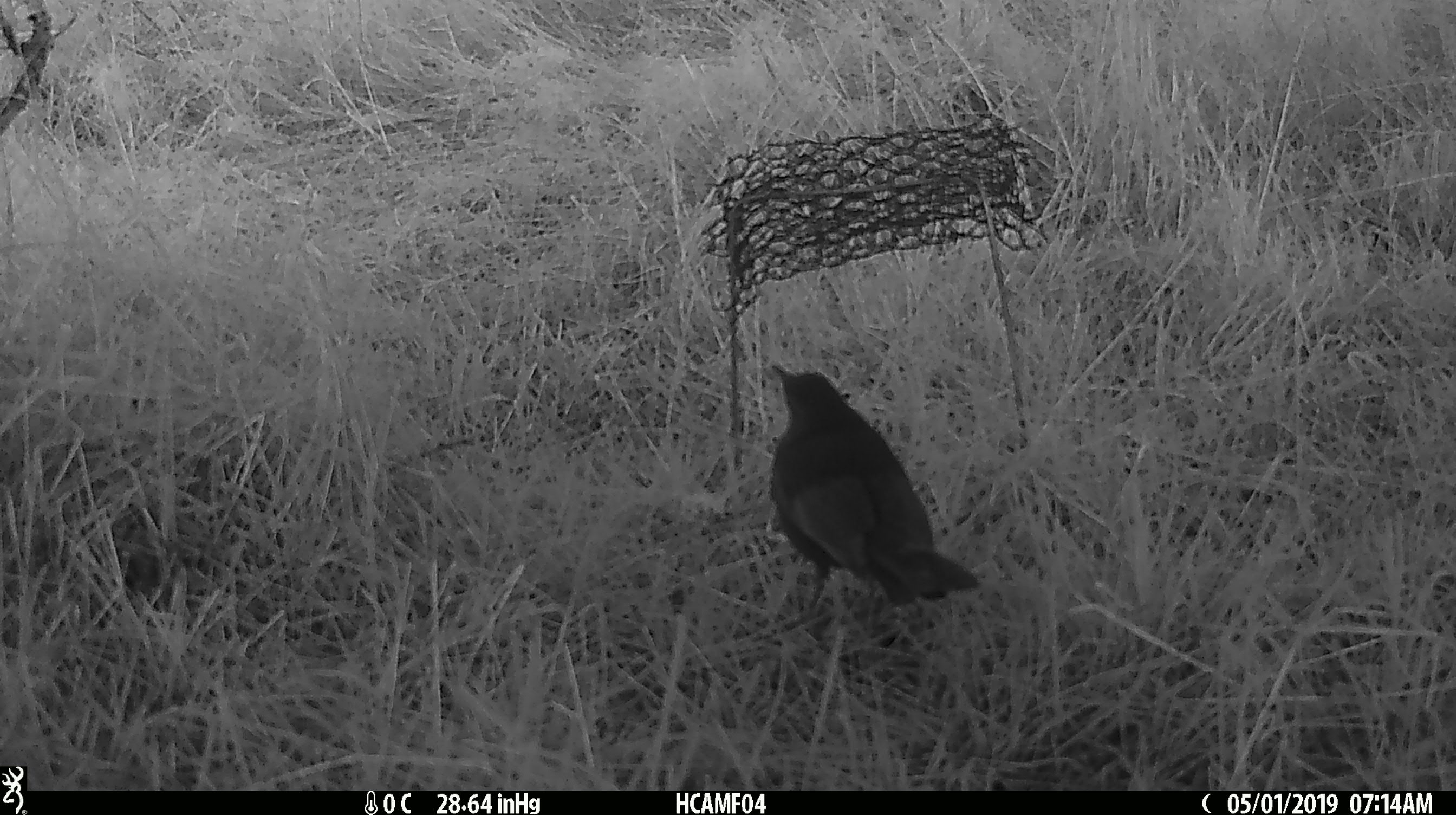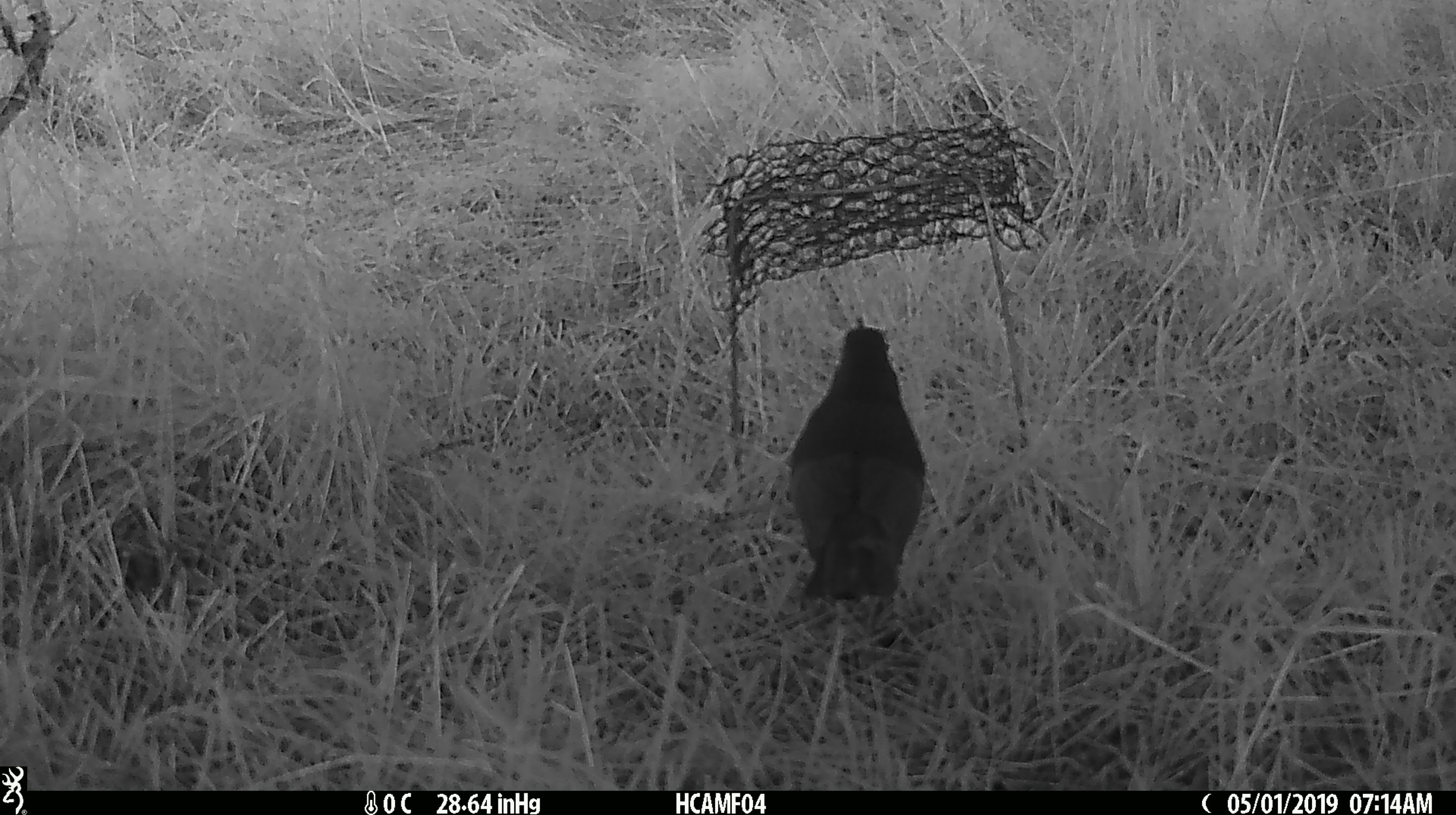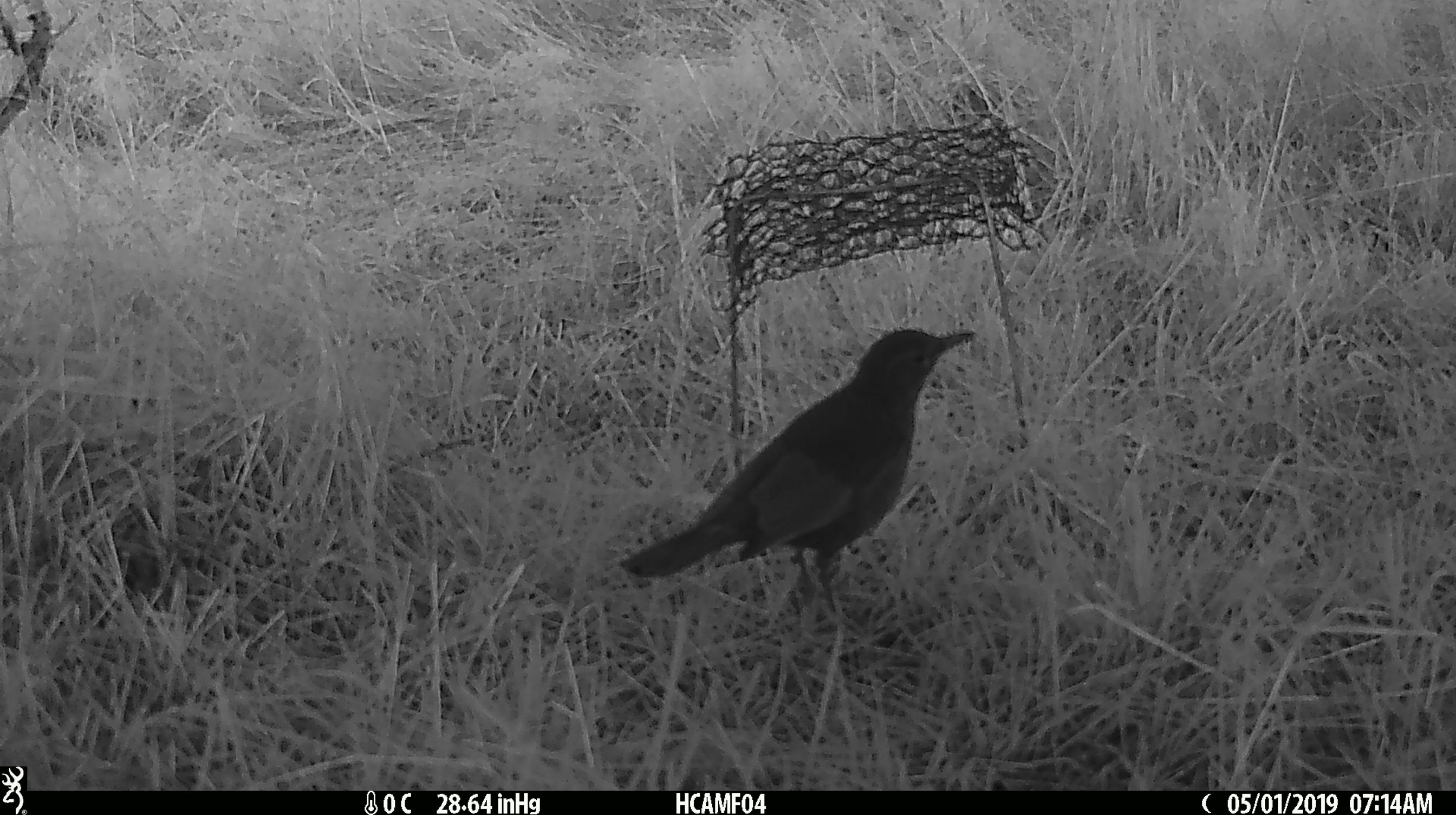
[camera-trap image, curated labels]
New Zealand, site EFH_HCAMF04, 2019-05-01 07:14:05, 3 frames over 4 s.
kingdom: Animalia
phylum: Chordata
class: Aves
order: Passeriformes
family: Turdidae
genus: Turdus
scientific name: Turdus merula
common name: eurasian blackbird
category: blackbird